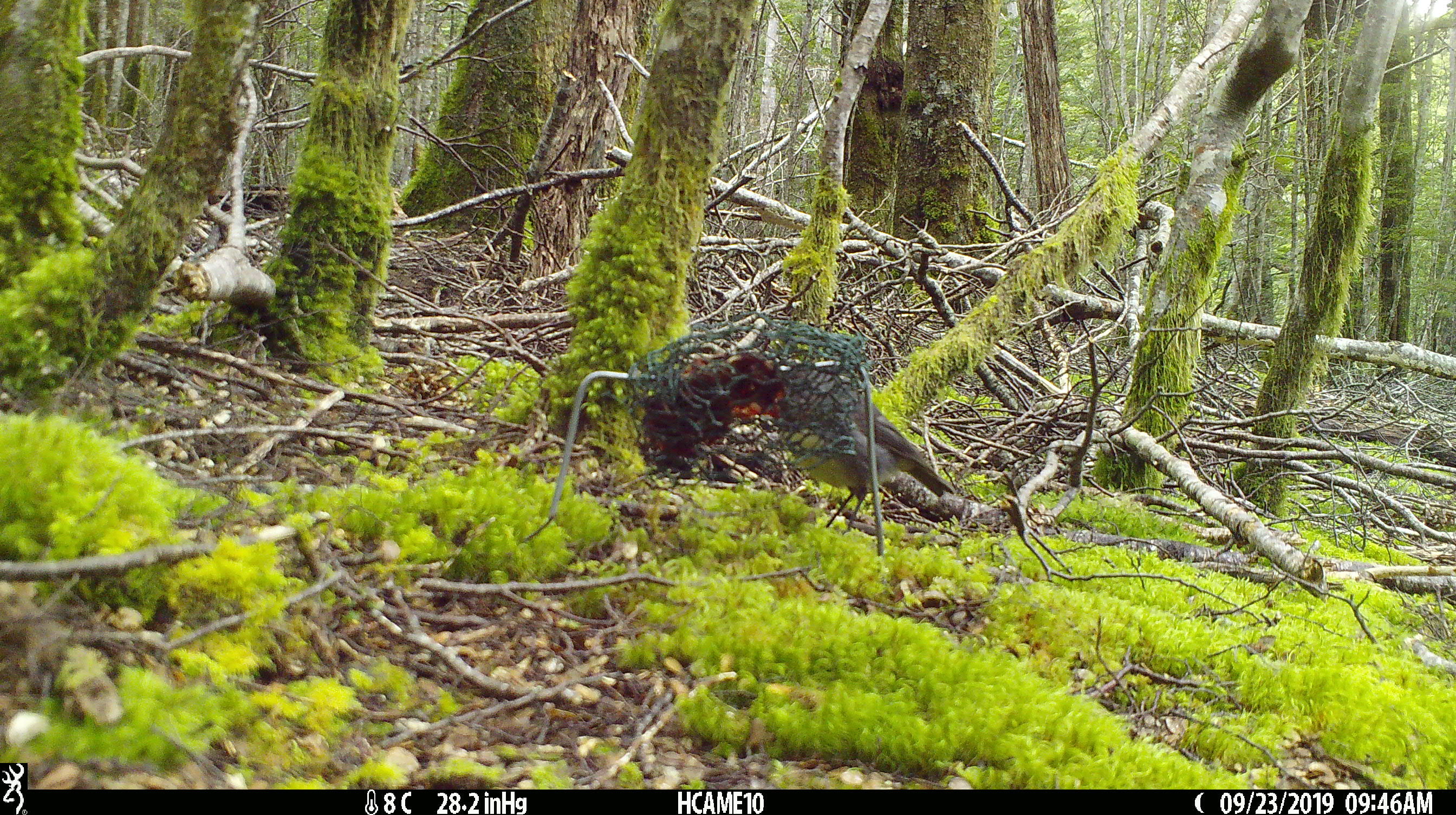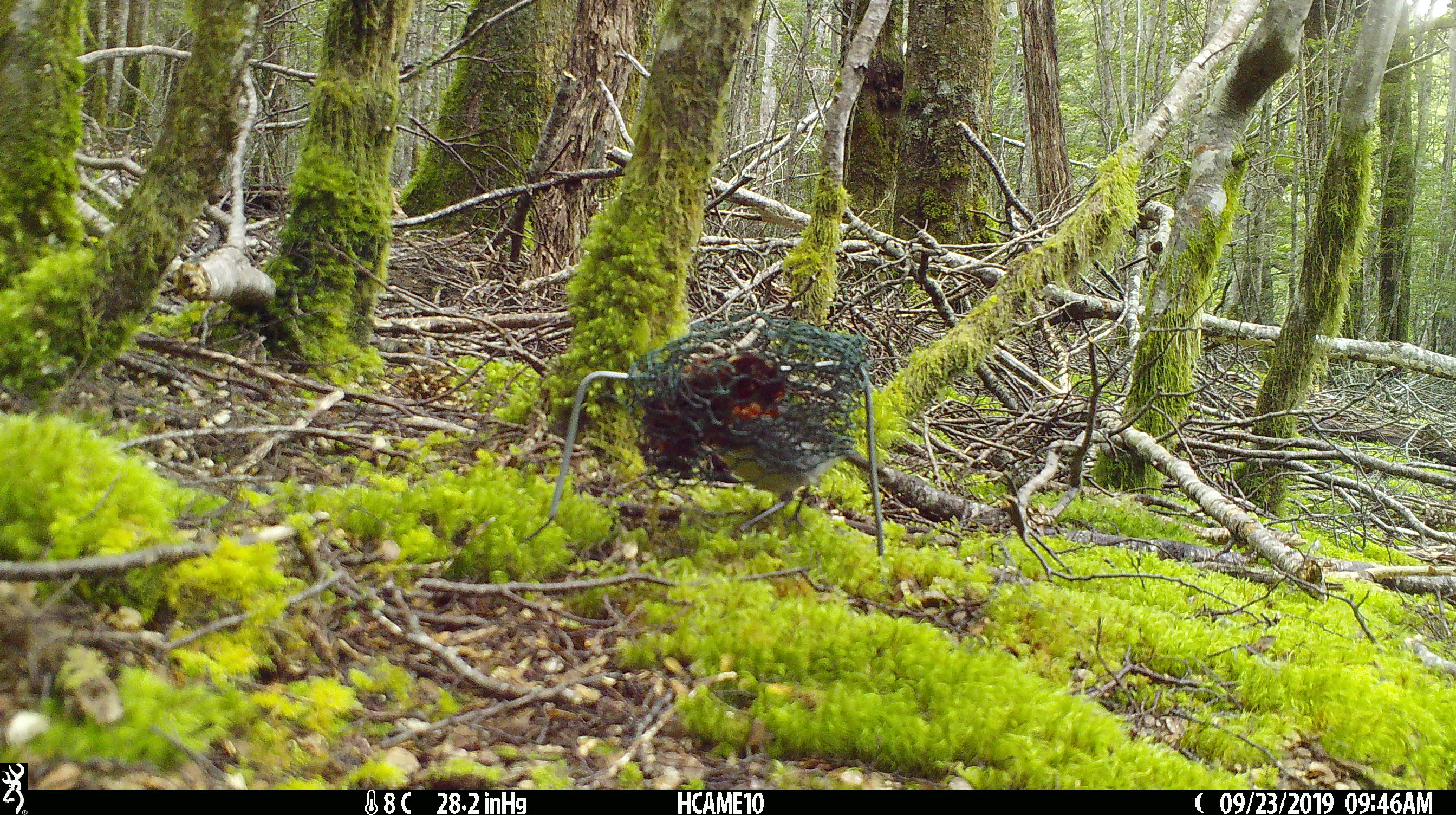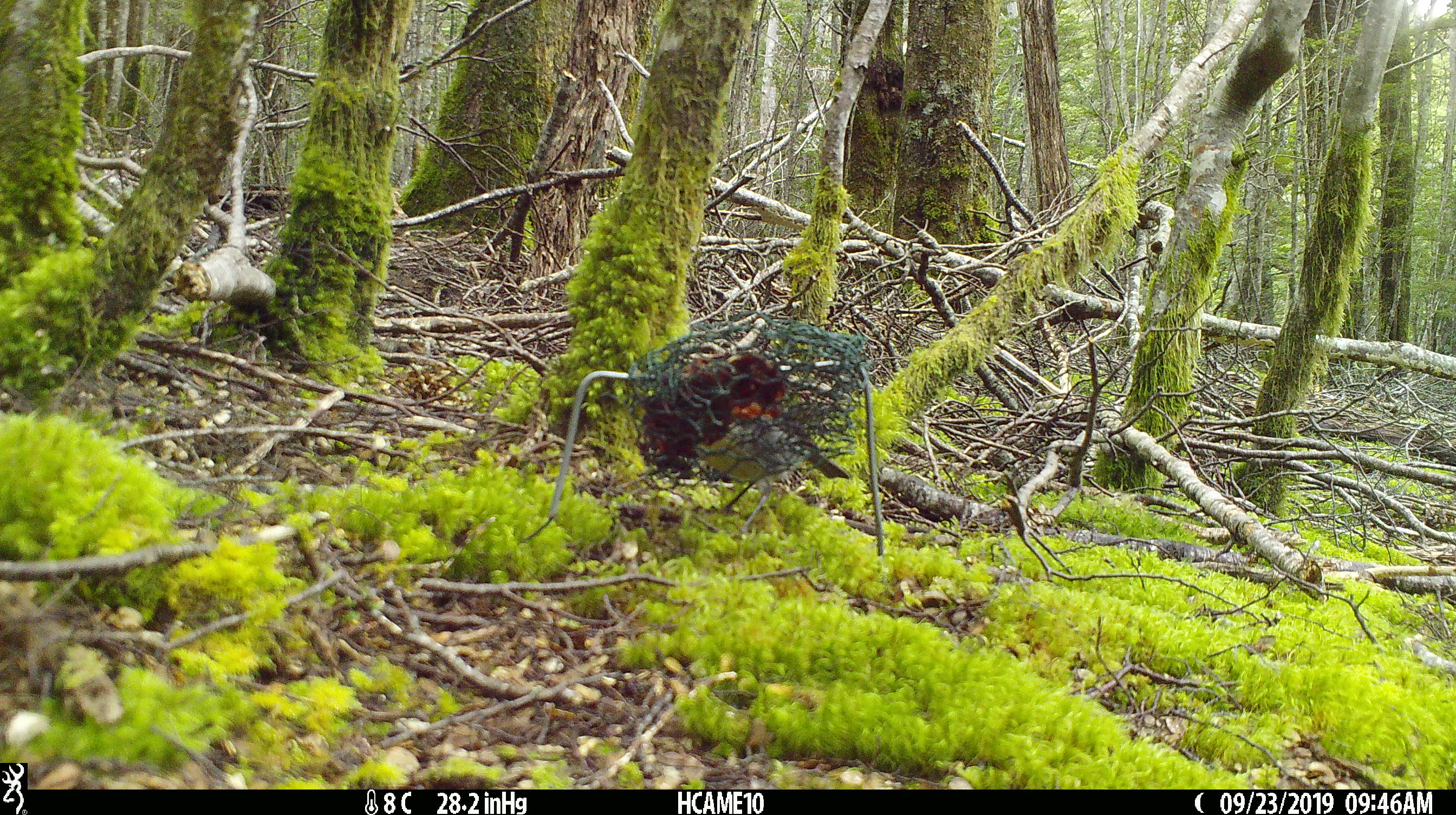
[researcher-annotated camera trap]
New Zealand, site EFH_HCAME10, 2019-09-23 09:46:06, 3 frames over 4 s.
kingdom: Animalia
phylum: Chordata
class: Aves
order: Passeriformes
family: Petroicidae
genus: Petroica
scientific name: Petroica australis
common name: new zealand robin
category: robin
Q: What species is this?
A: Robin (new zealand robin) (Petroica australis).